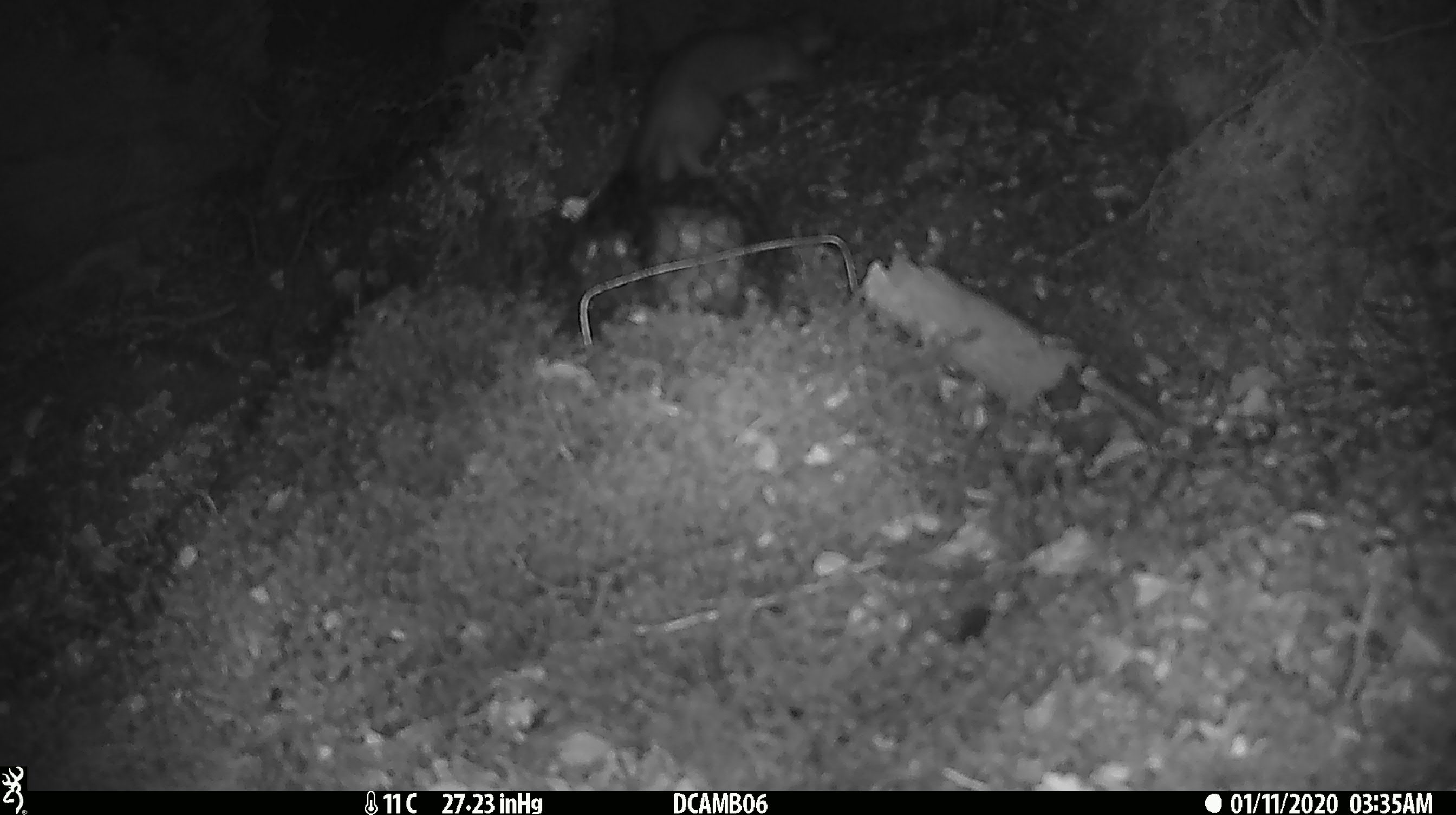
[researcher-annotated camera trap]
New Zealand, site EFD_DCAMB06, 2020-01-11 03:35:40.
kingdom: Animalia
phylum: Chordata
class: Mammalia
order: Carnivora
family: Mustelidae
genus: Mustela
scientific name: Mustela erminea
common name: stoat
Stoat (Mustela erminea).